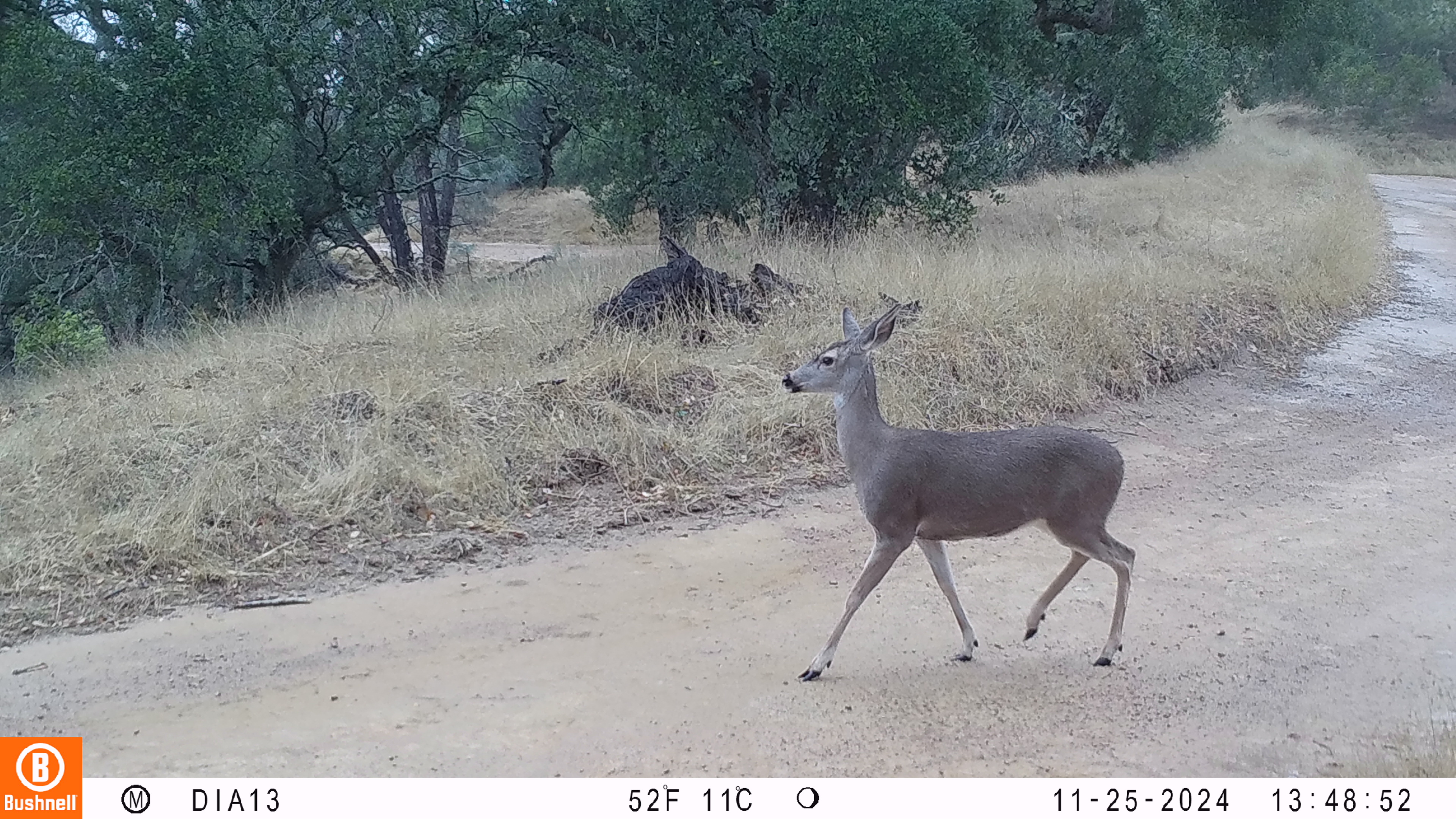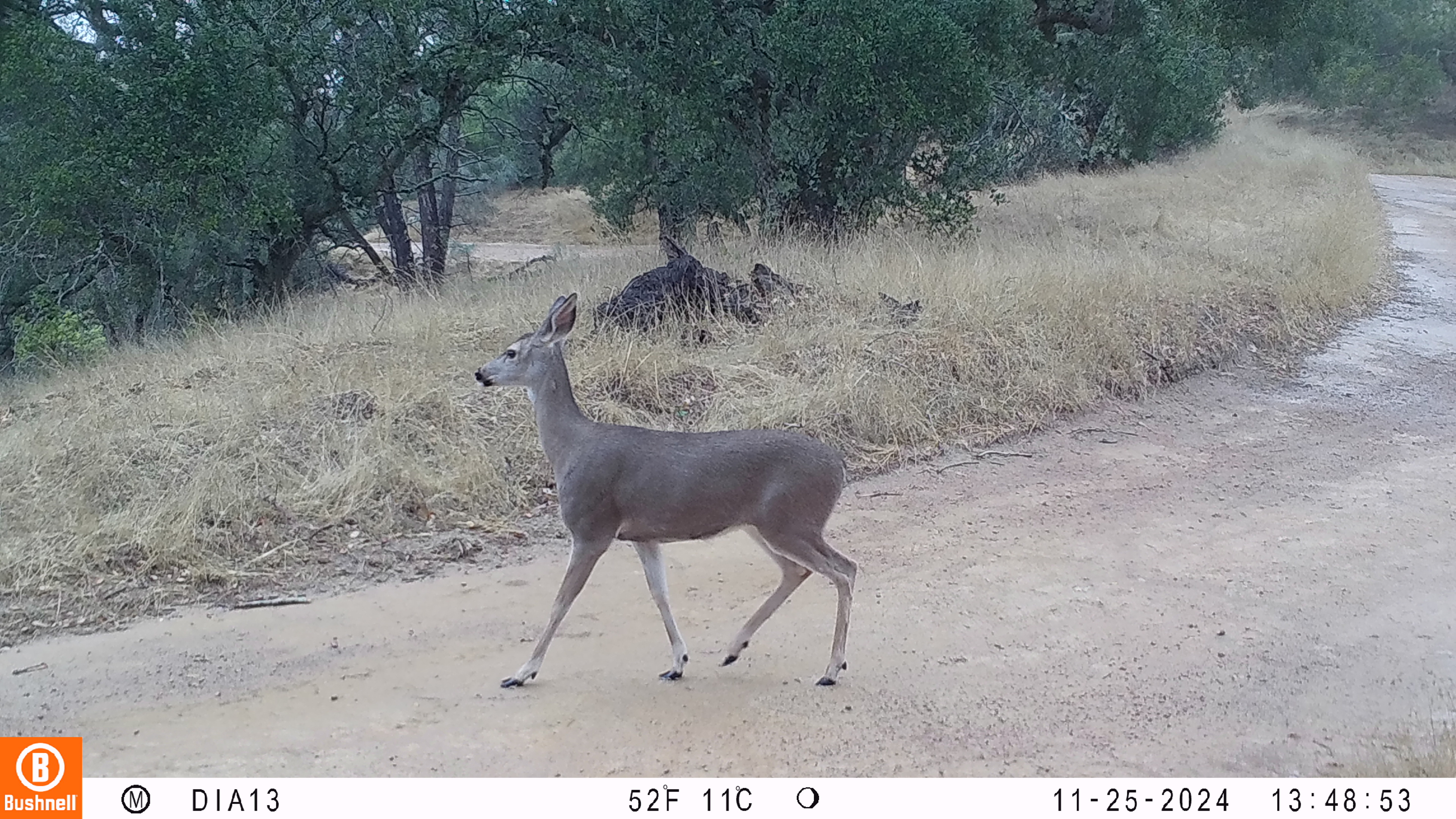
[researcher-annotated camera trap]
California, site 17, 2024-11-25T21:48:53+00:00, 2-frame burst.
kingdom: Animalia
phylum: Chordata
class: Mammalia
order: Artiodactyla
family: Cervidae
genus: Odocoileus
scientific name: Odocoileus hemionus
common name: mule deer